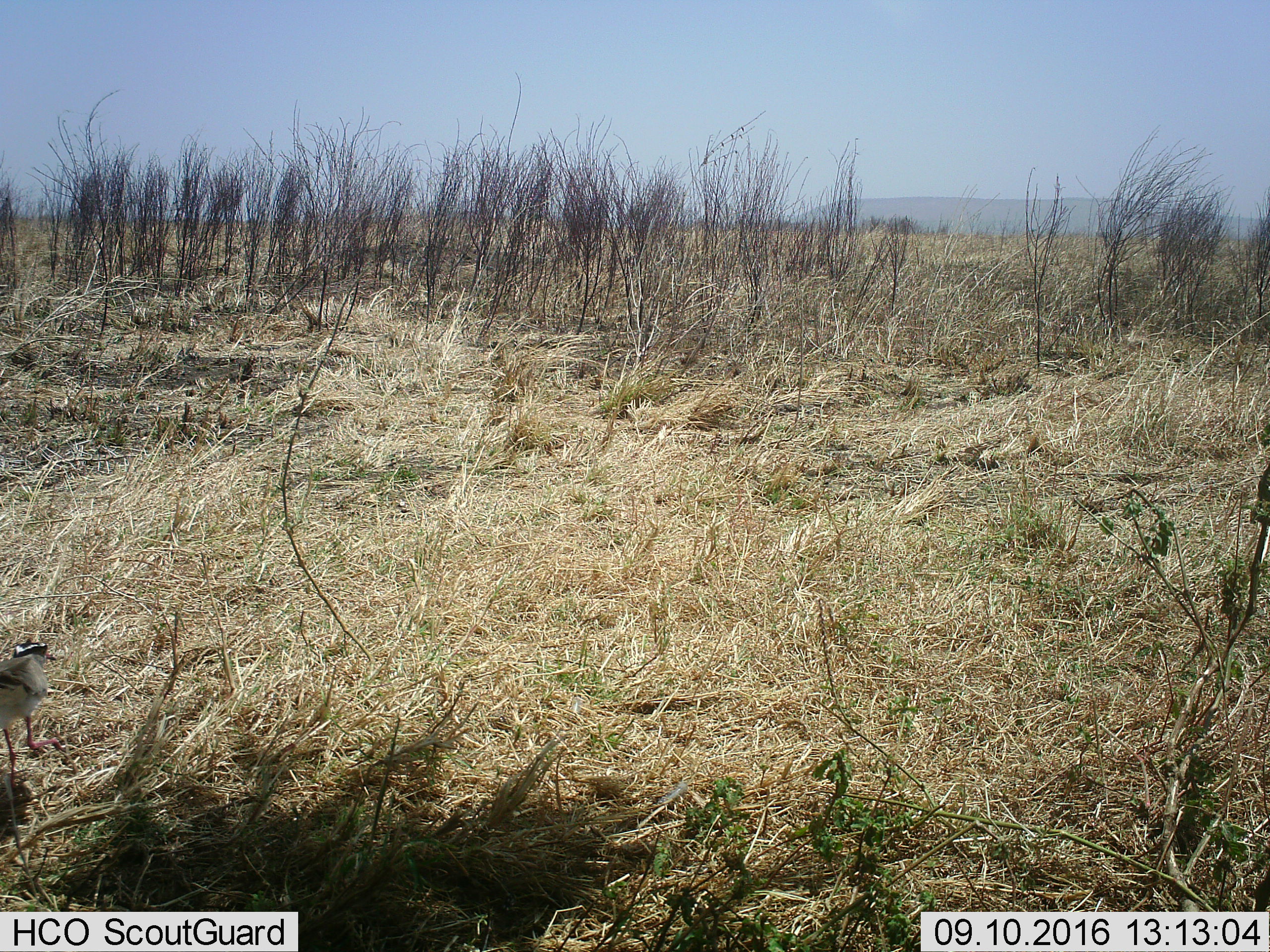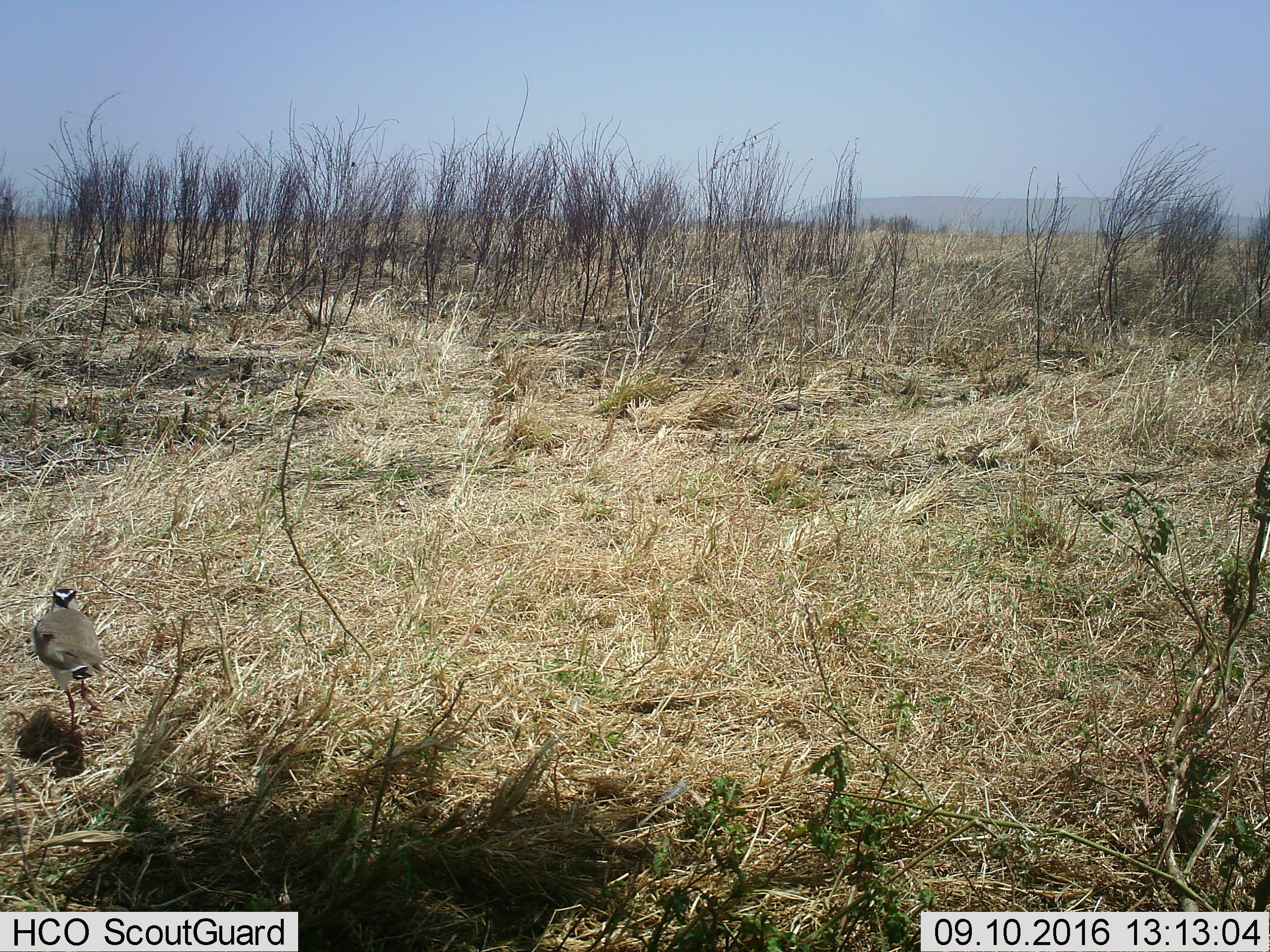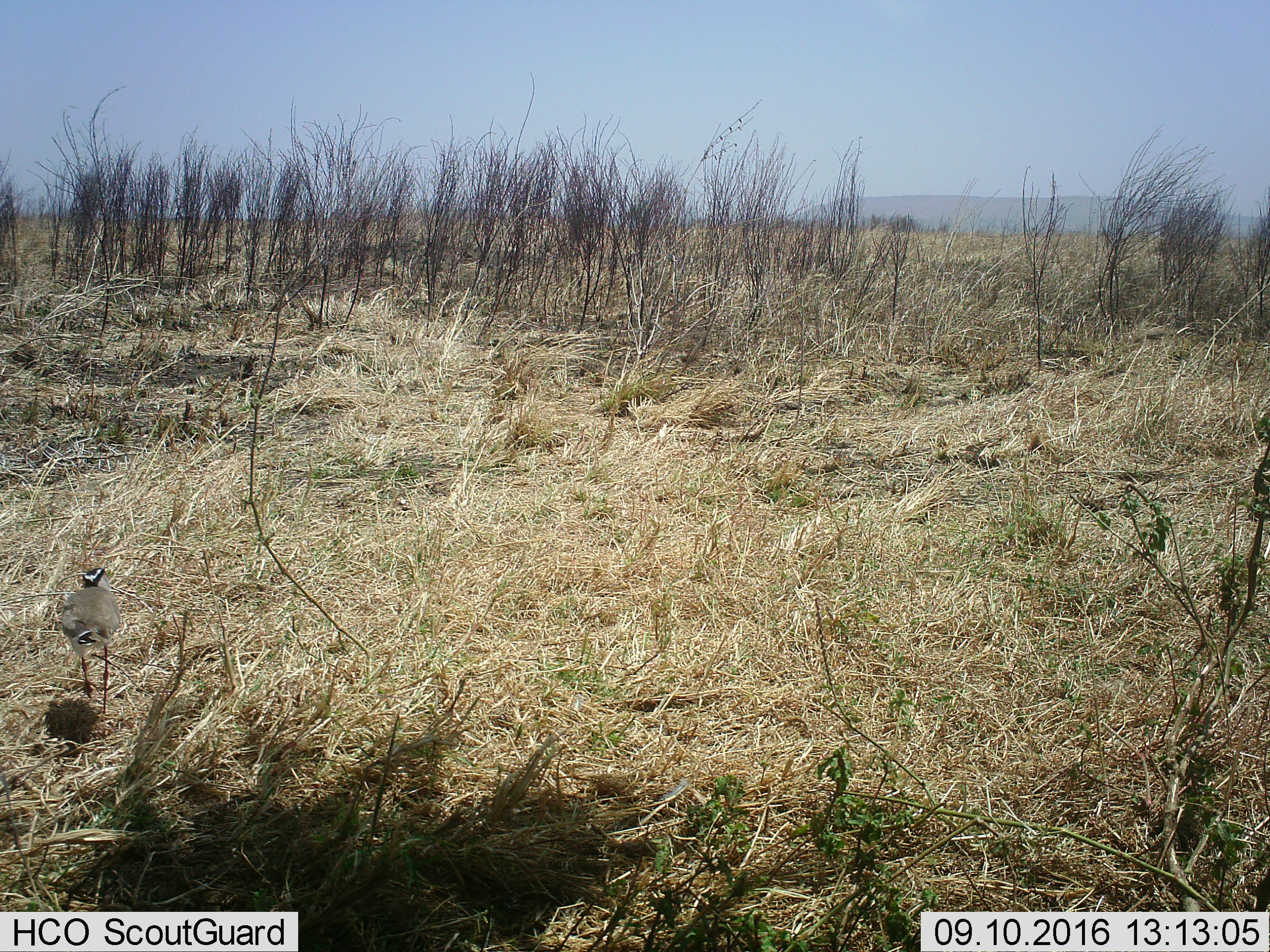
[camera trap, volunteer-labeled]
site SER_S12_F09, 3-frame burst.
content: unidentified animal